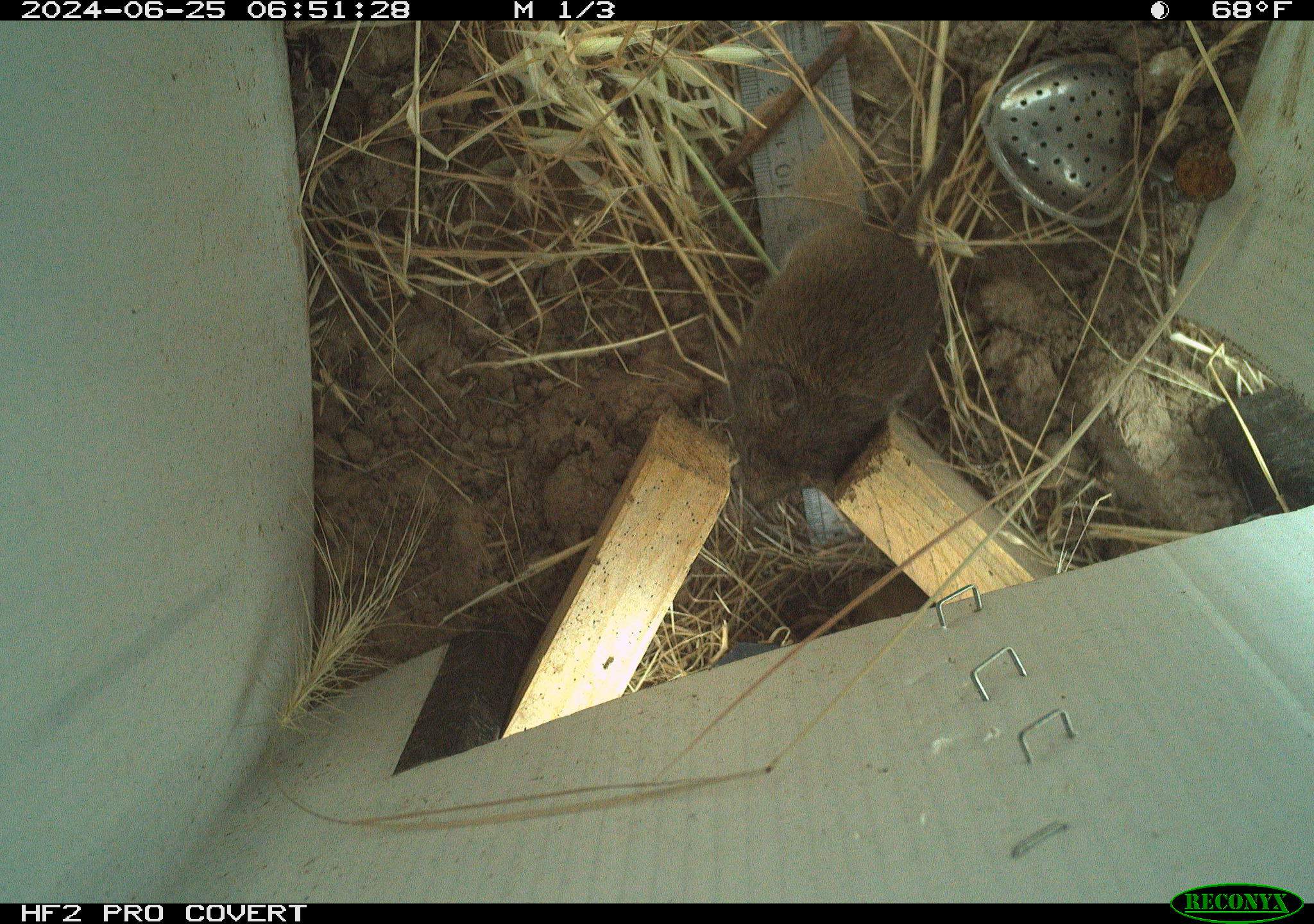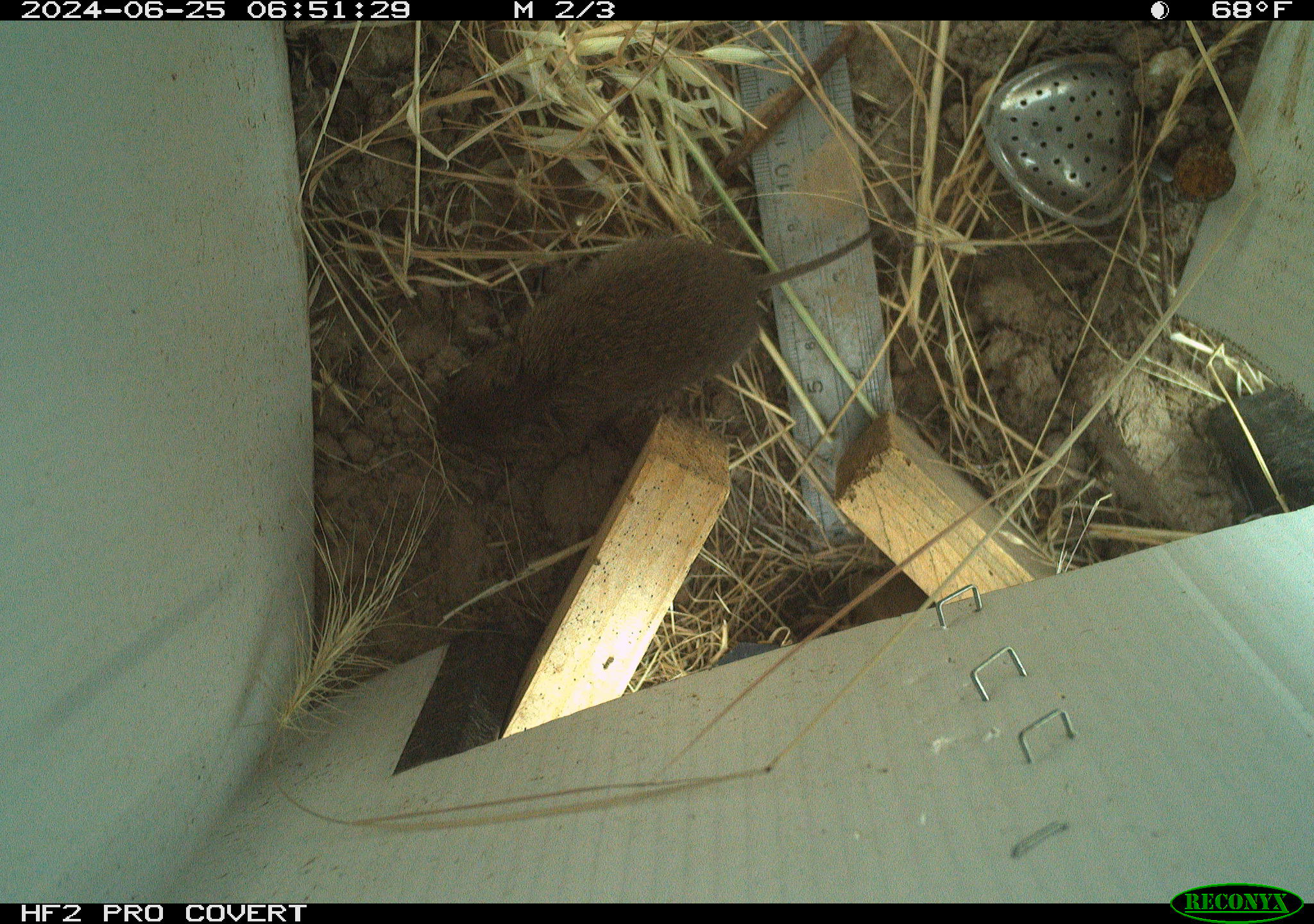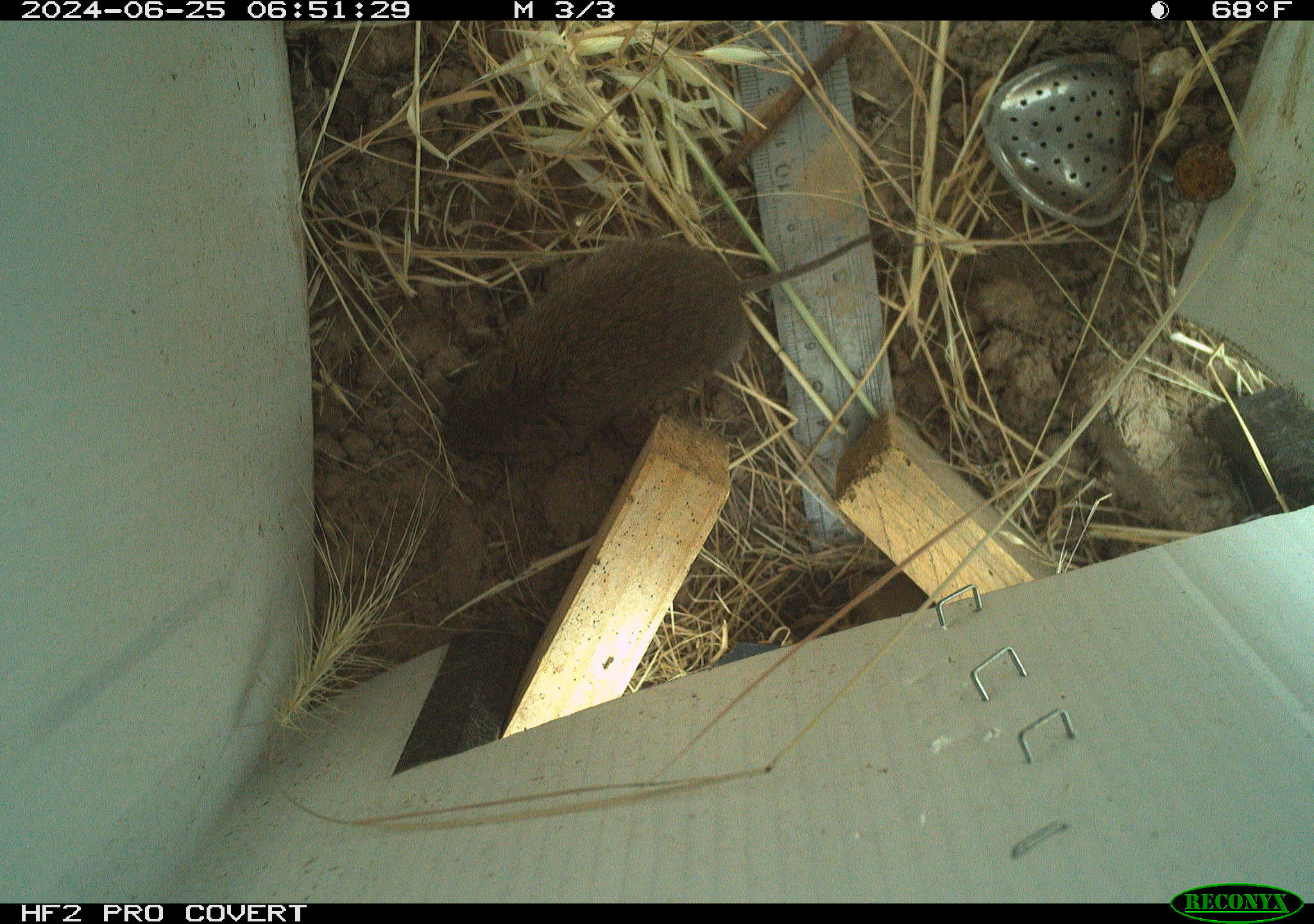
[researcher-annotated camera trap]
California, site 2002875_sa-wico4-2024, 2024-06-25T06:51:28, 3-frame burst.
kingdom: Animalia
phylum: Chordata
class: Mammalia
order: Rodentia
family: Cricetidae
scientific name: Arvicolinae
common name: voles, lemmings, and muskrats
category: arvicolinae subfamily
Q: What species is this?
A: Arvicolinae subfamily (voles, lemmings, and muskrats) (Arvicolinae).